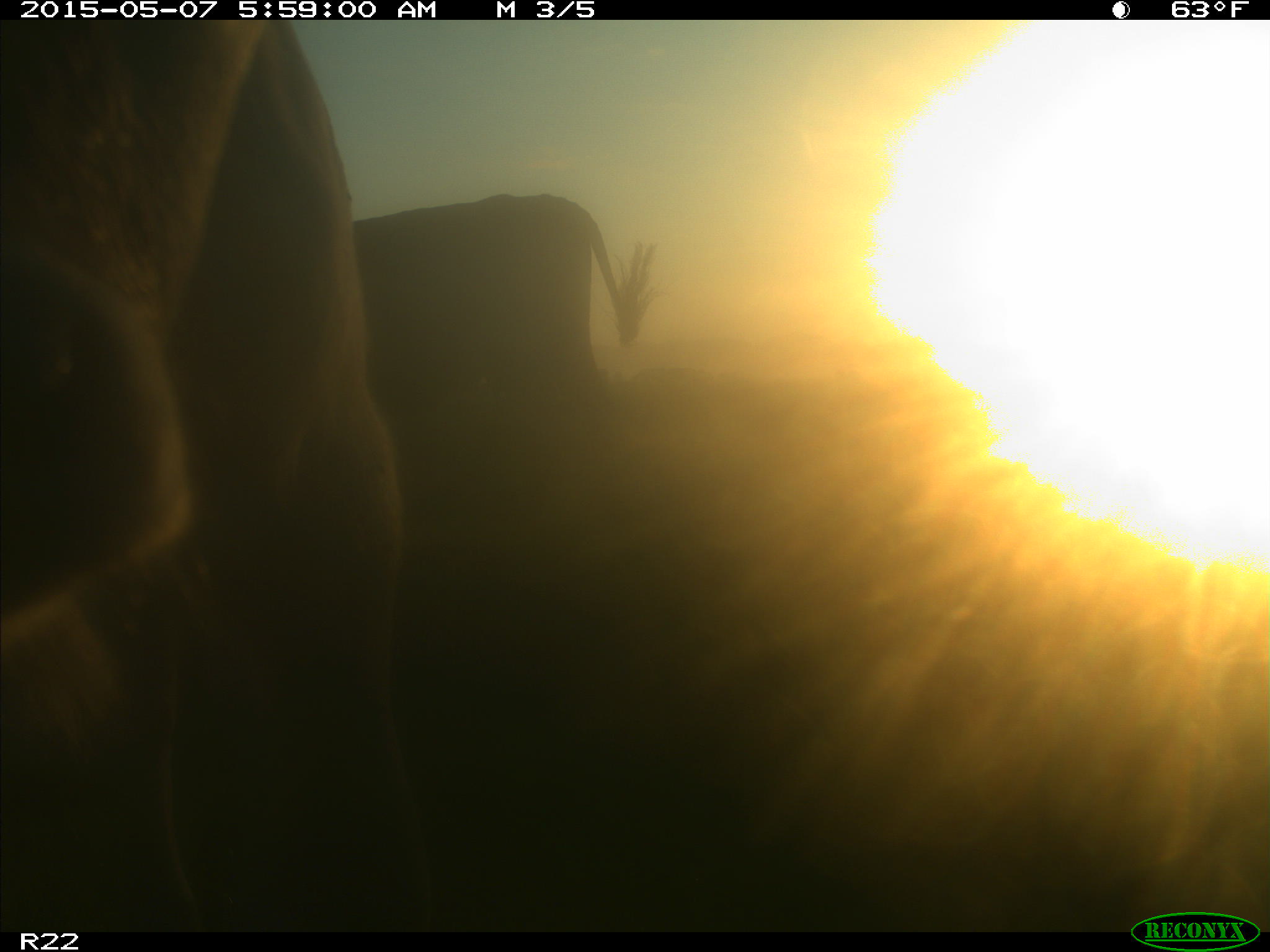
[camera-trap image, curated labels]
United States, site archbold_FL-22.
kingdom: Animalia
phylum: Chordata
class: Mammalia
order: Artiodactyla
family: Bovidae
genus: Bos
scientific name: Bos taurus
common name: domestic cow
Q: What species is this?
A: Bos taurus (domestic cow).